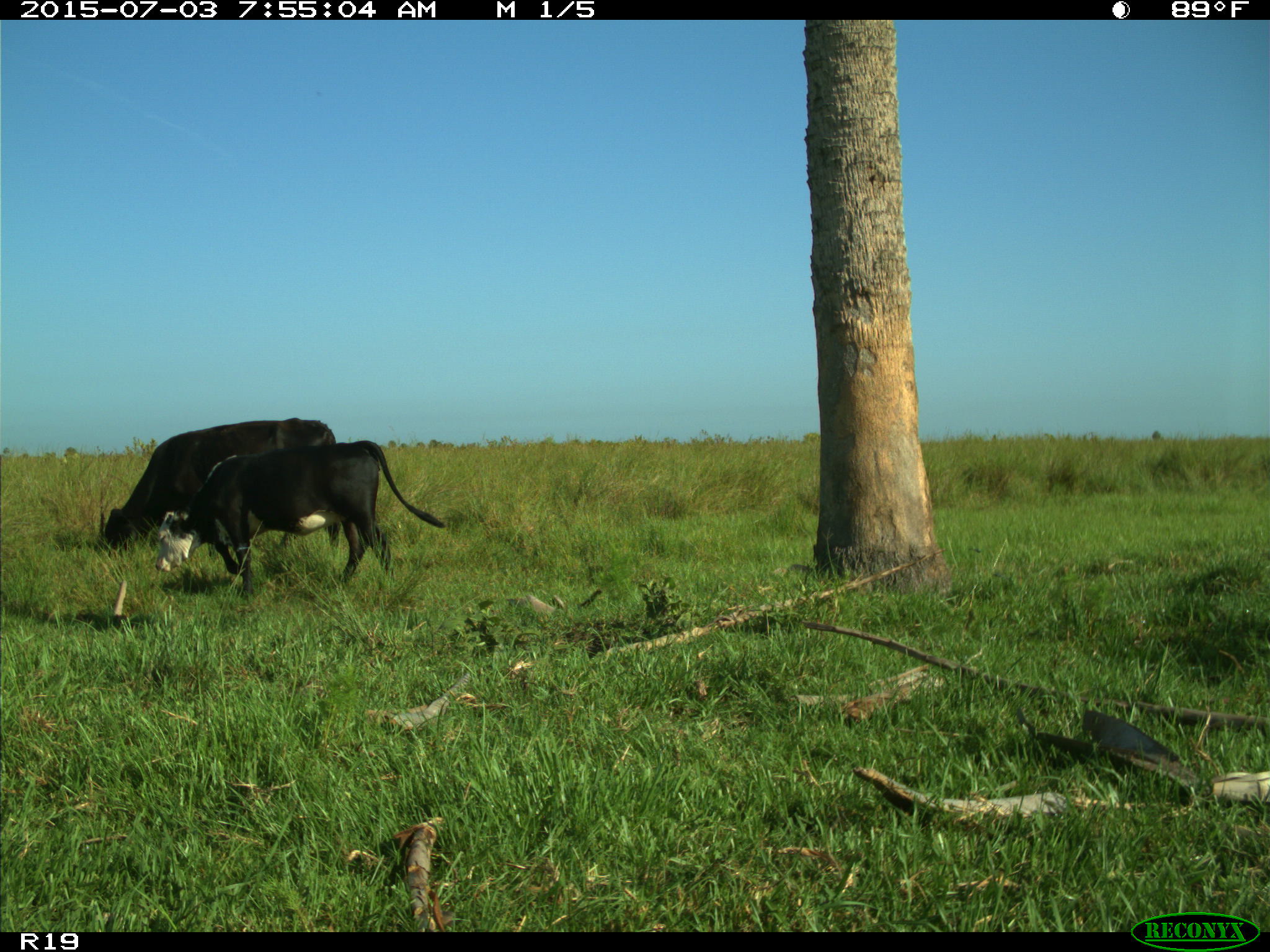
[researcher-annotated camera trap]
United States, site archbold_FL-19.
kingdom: Animalia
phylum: Chordata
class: Mammalia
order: Artiodactyla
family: Bovidae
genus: Bos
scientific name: Bos taurus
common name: domestic cow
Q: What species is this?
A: Bos taurus (domestic cow).